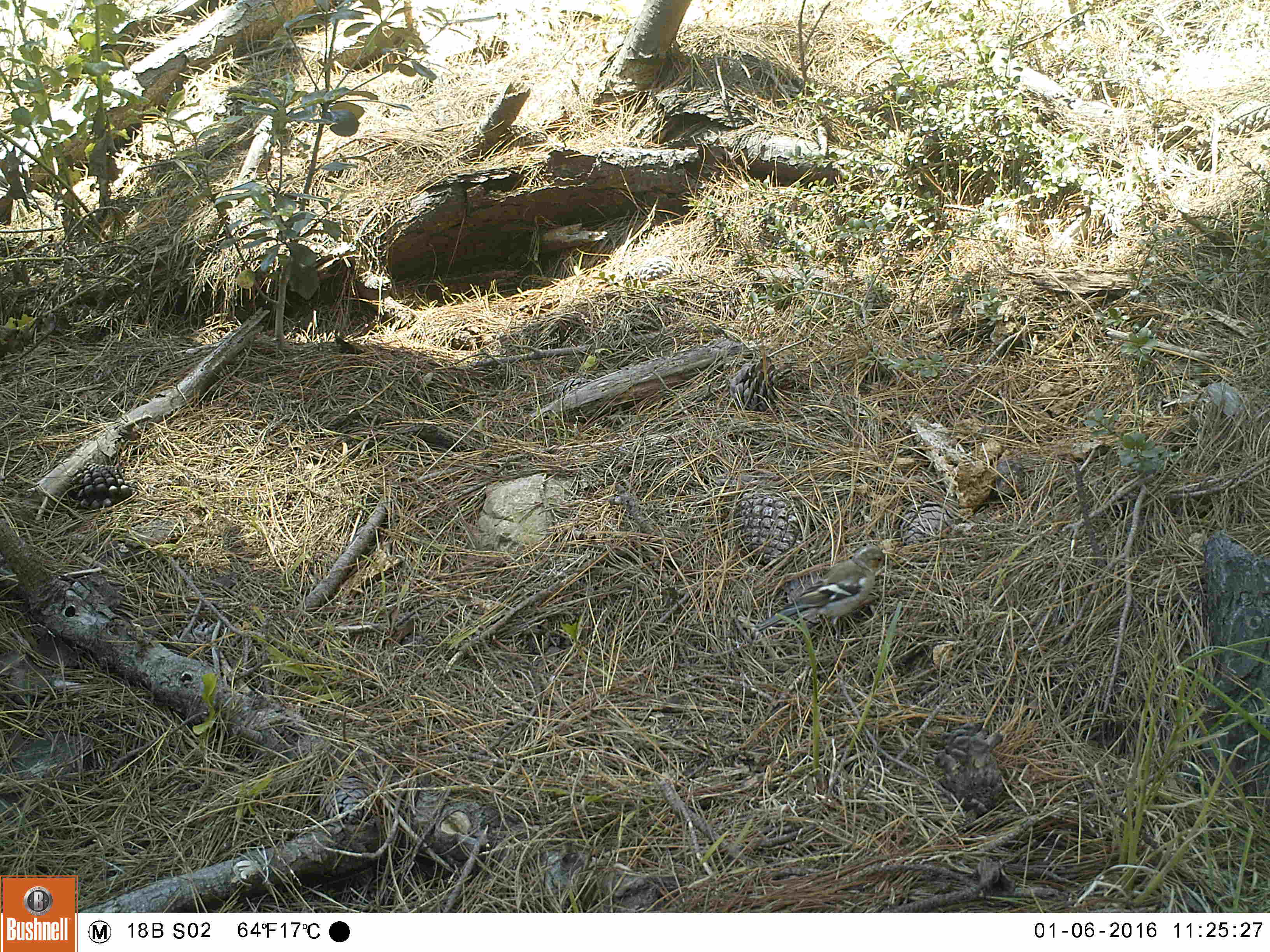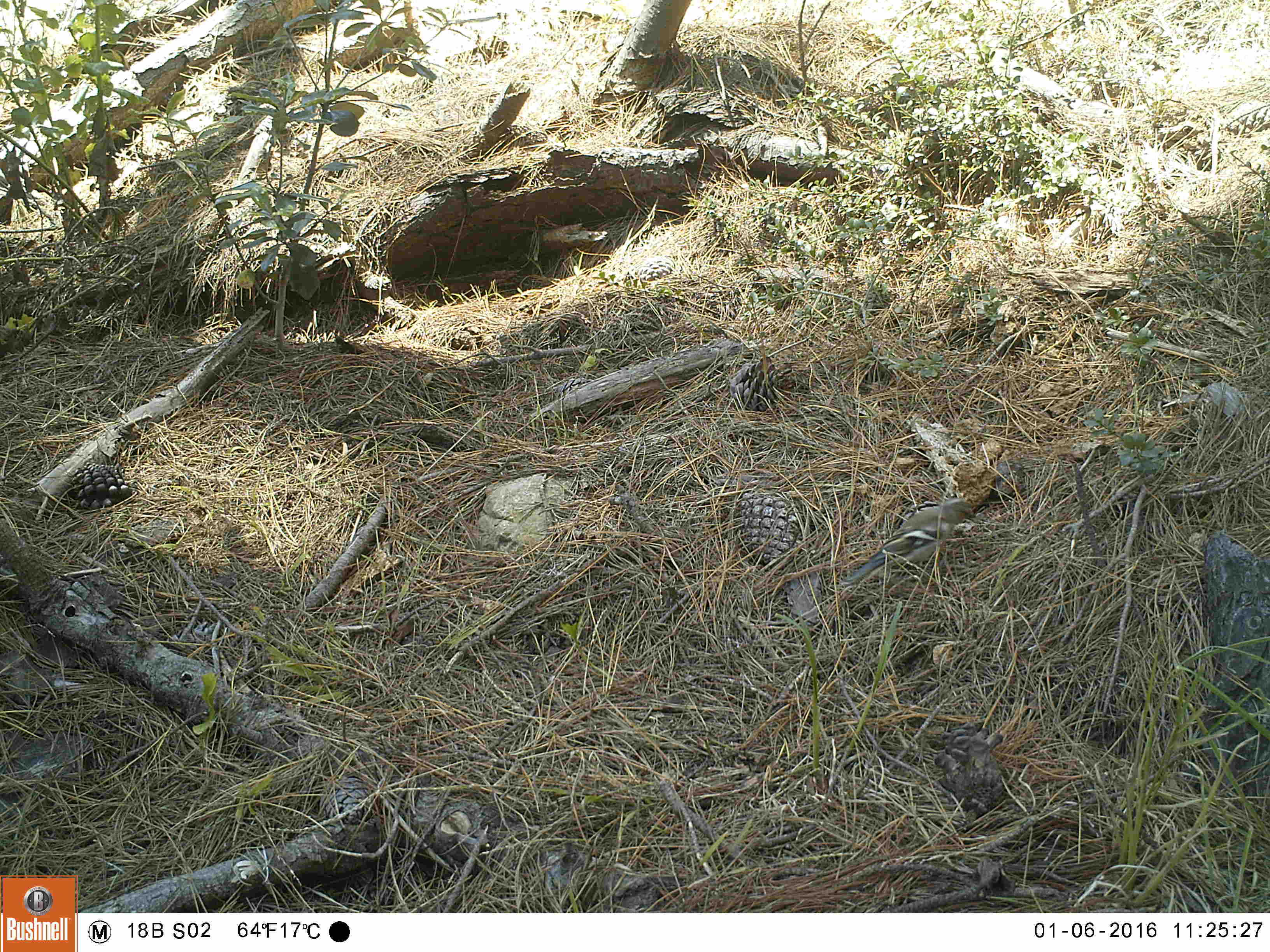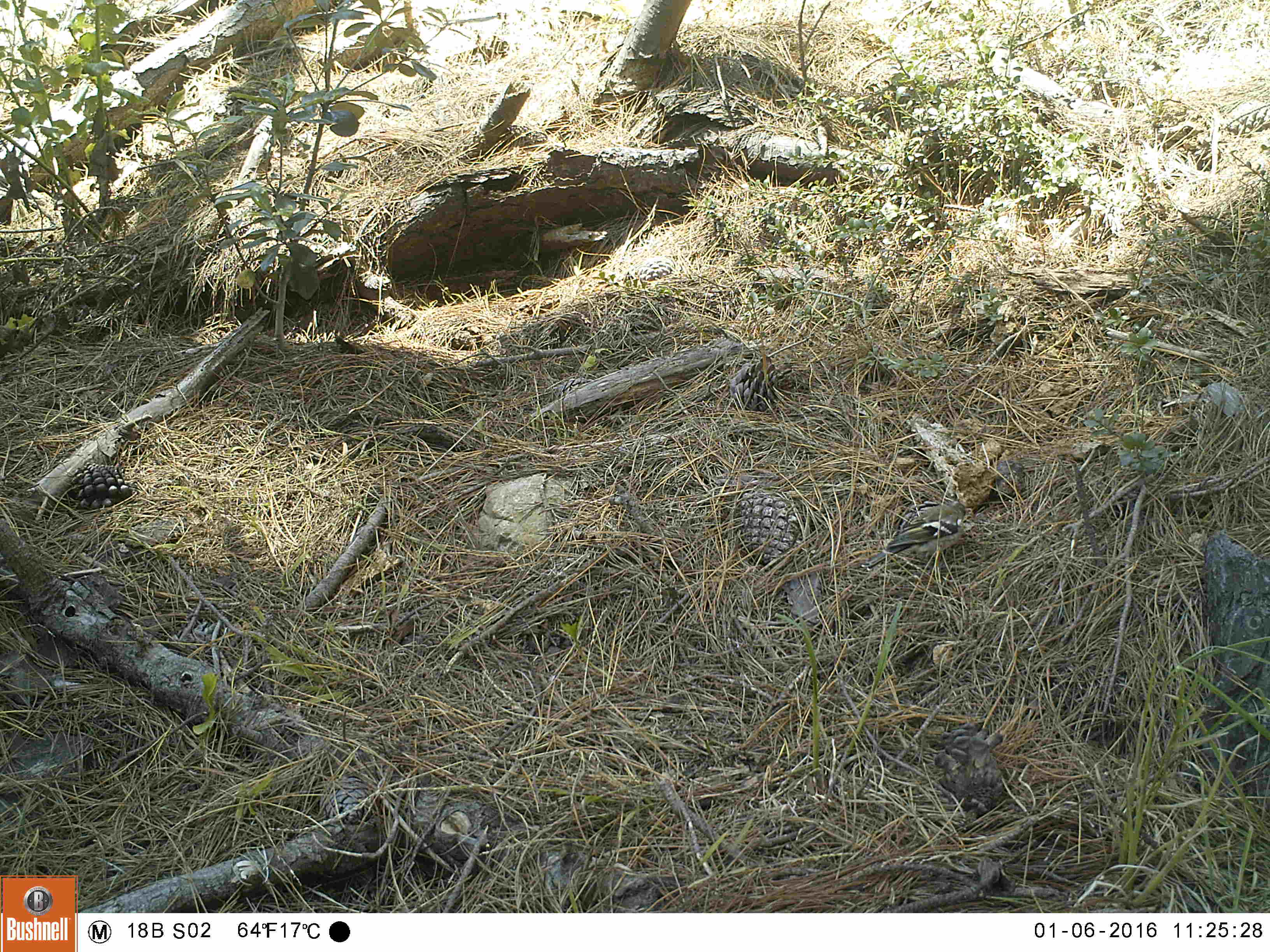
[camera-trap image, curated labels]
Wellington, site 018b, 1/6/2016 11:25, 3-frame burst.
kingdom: Animalia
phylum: Chordata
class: Aves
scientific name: Aves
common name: bird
Bird (Aves).